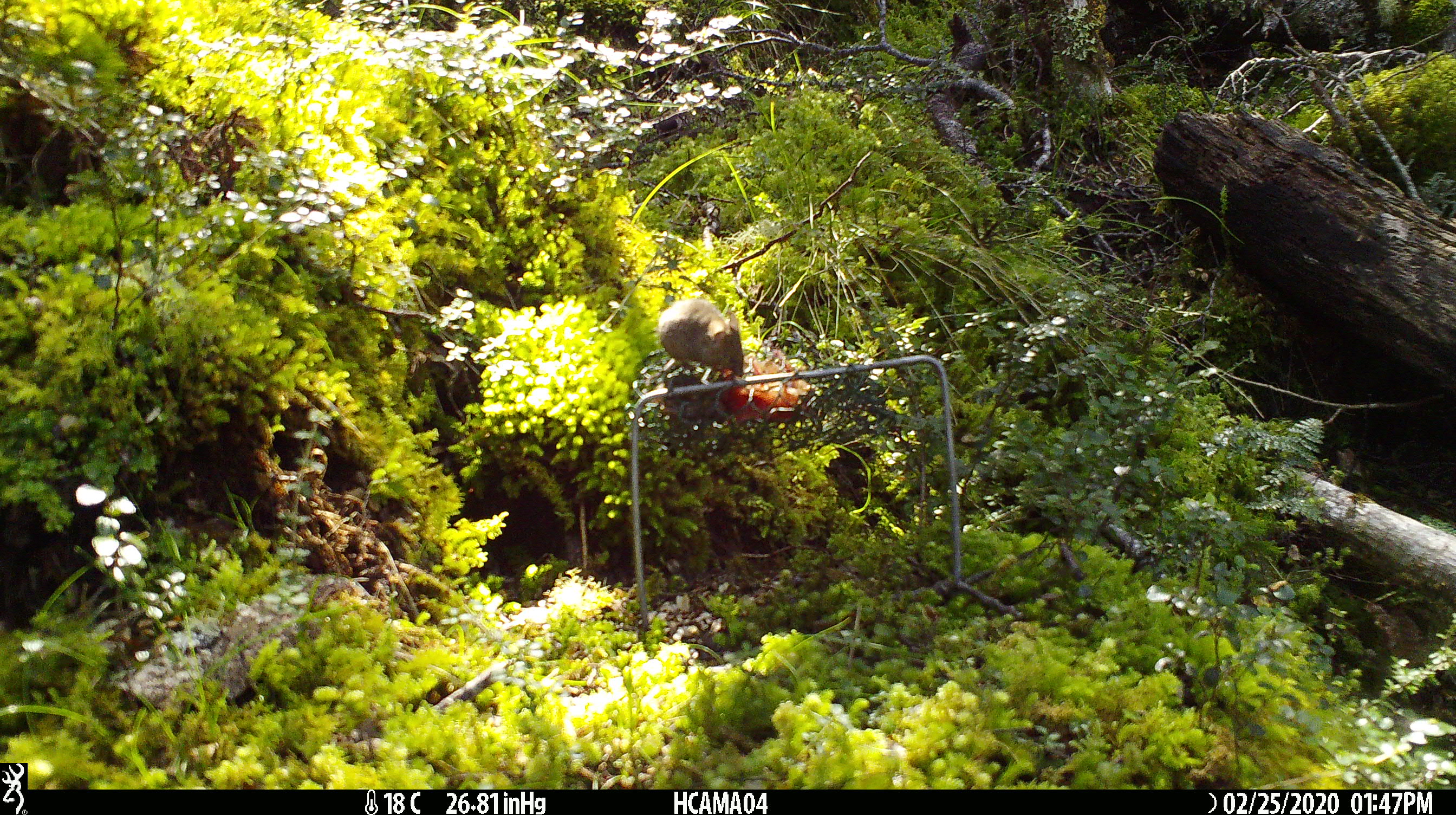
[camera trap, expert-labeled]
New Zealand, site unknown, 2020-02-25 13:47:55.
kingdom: Animalia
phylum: Chordata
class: Mammalia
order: Rodentia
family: Muridae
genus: Mus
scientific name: Mus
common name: mouse